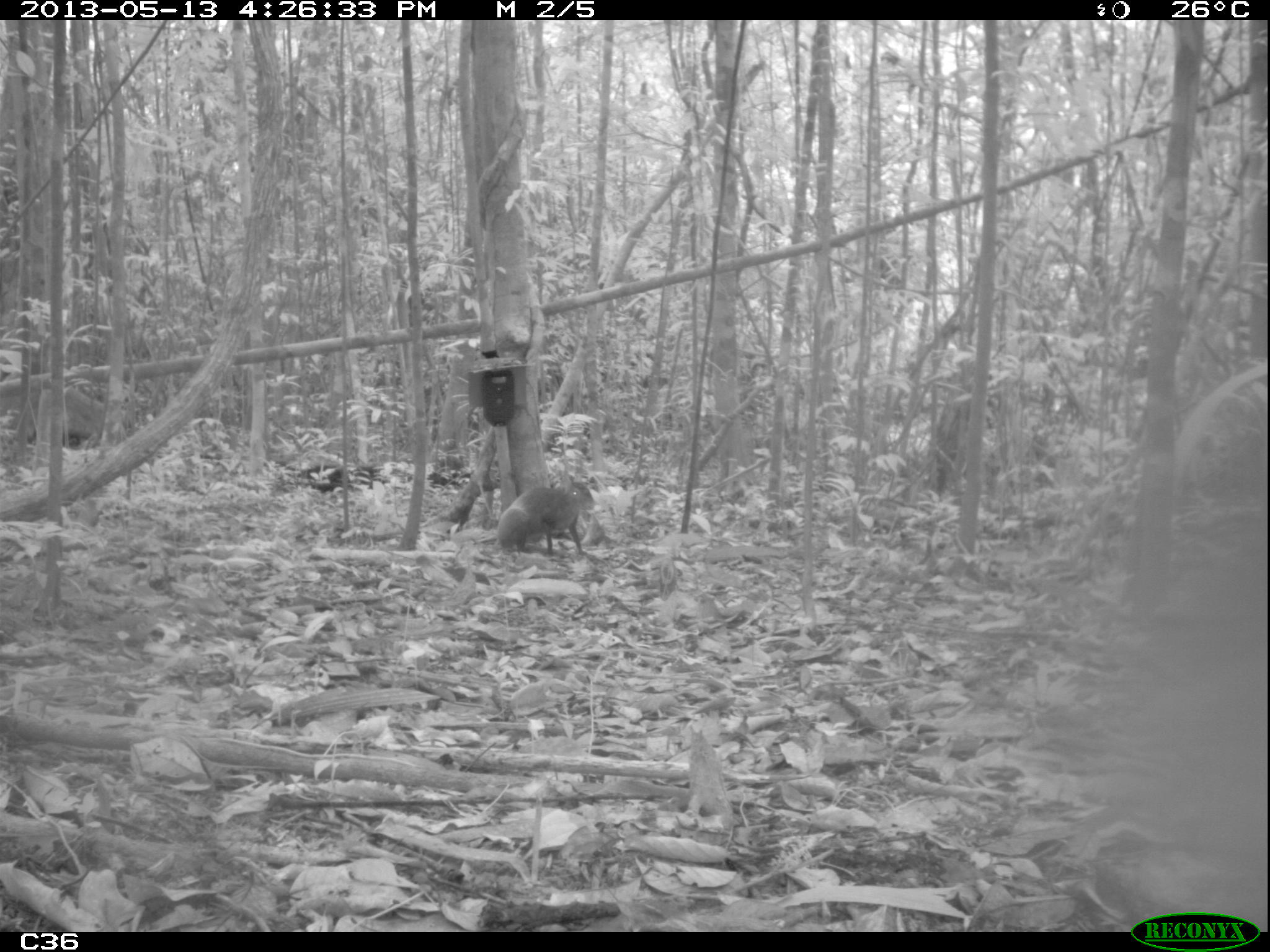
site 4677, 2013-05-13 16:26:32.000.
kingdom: Animalia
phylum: Chordata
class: Mammalia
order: Rodentia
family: Dasyproctidae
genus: Dasyprocta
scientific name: Dasyprocta leporina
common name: red-rumped agouti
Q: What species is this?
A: Dasyprocta leporina (red-rumped agouti).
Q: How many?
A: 1.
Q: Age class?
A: Adult.